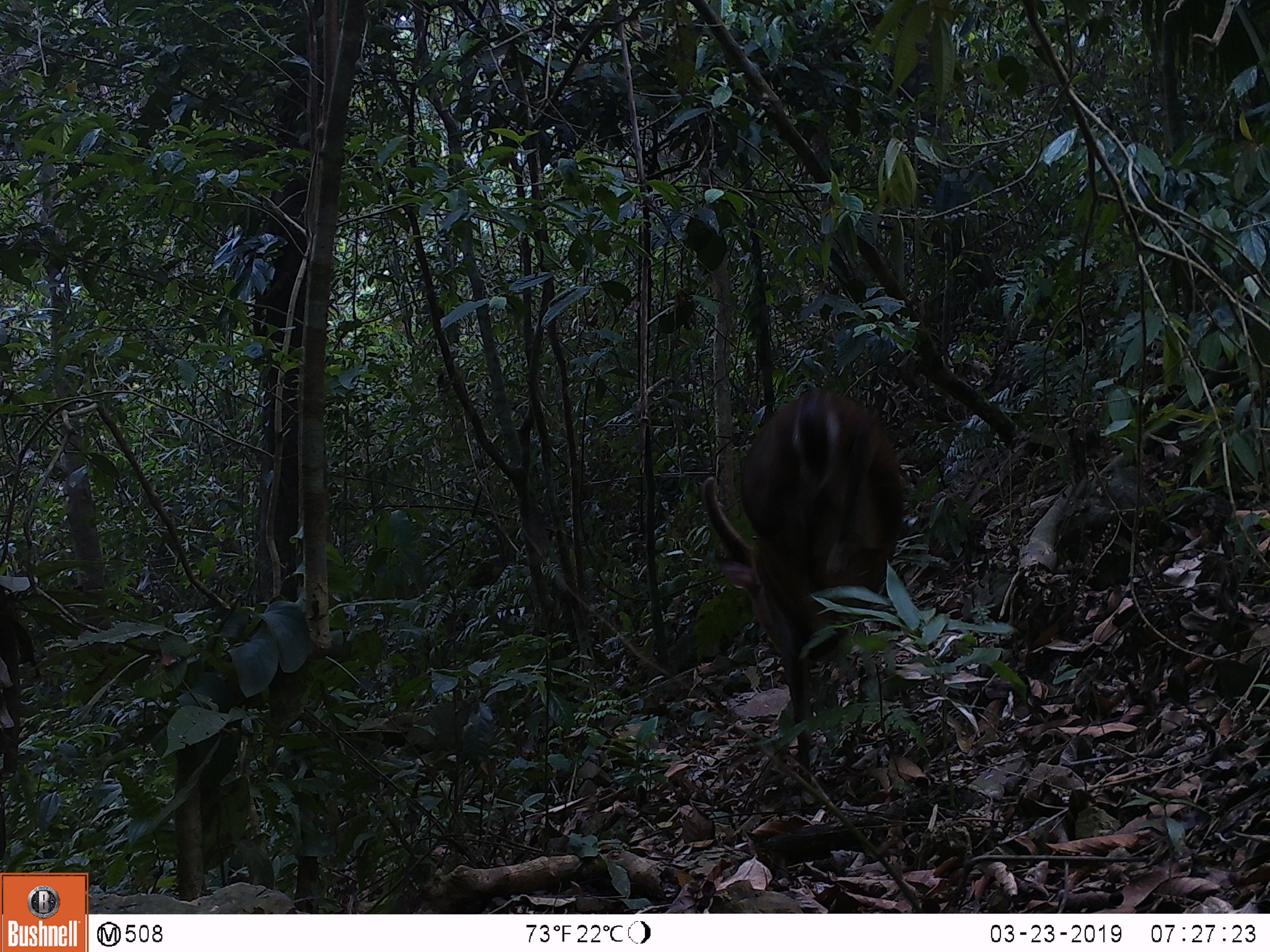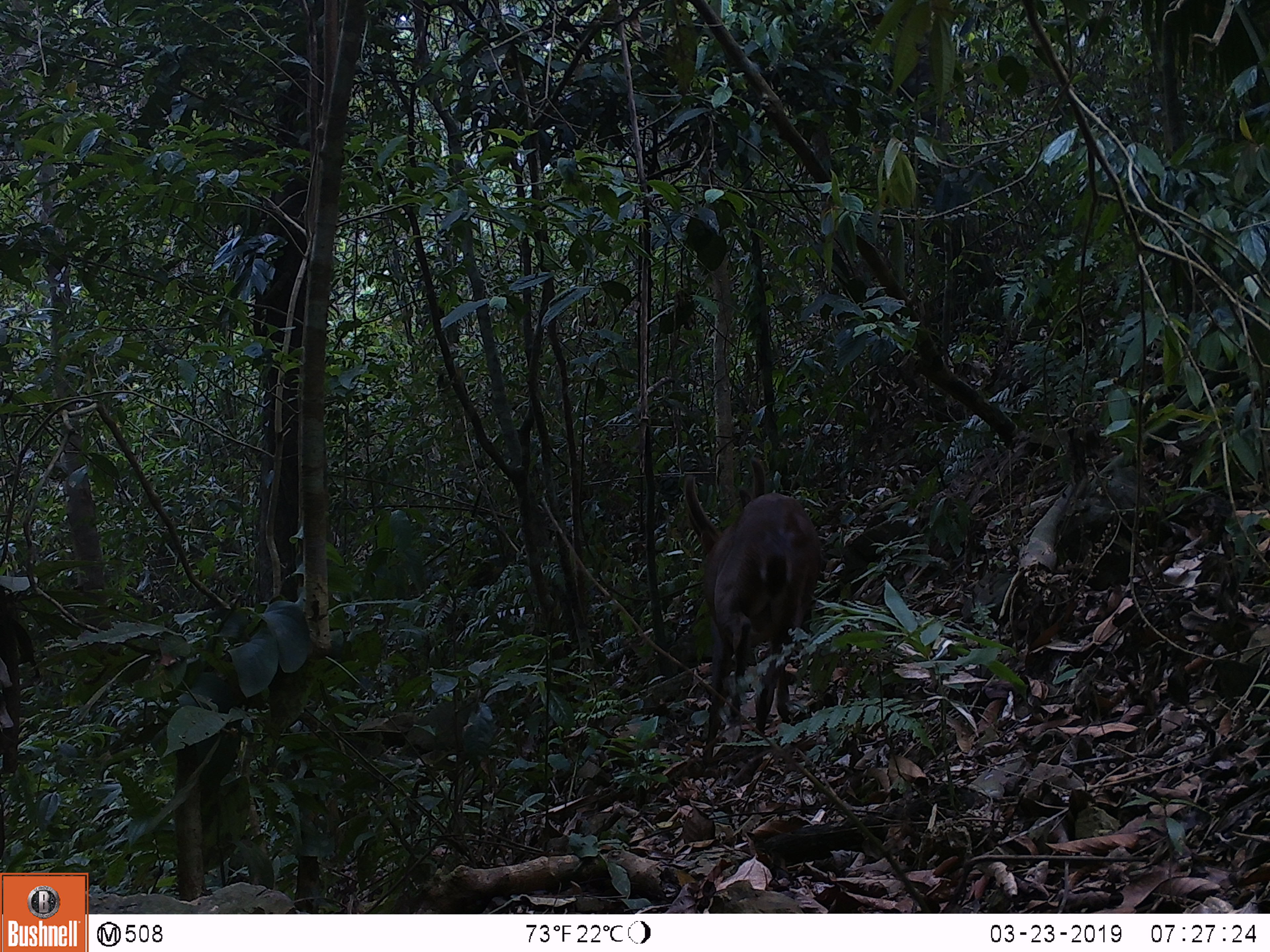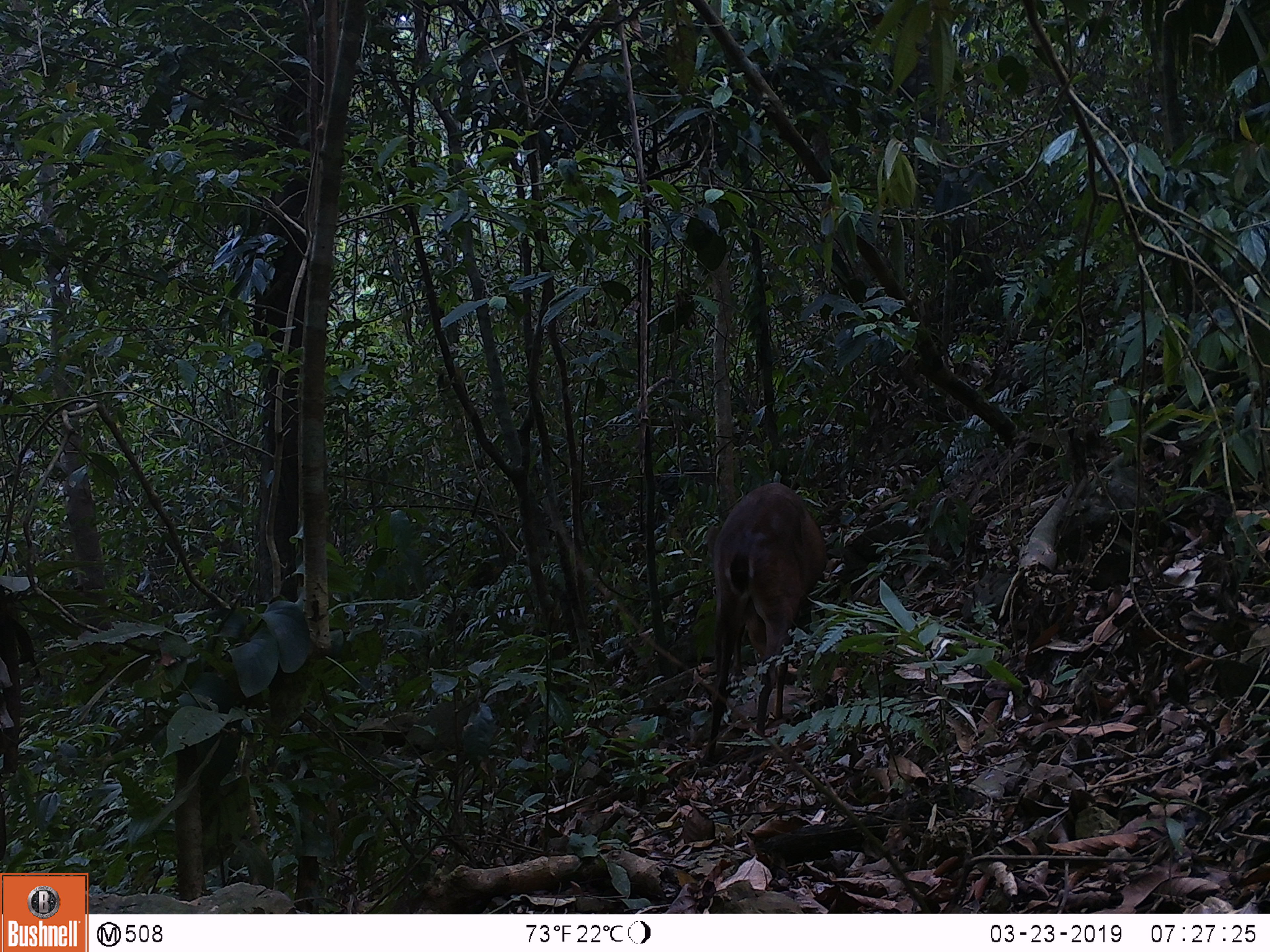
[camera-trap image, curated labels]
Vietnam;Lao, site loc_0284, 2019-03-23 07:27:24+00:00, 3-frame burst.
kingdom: Animalia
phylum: Chordata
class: Mammalia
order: Artiodactyla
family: Cervidae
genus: Muntiacus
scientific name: Muntiacus vuquangensis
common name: large-antlered muntjac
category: large antlered muntjac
Large antlered muntjac (large-antlered muntjac) (Muntiacus vuquangensis). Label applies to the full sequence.